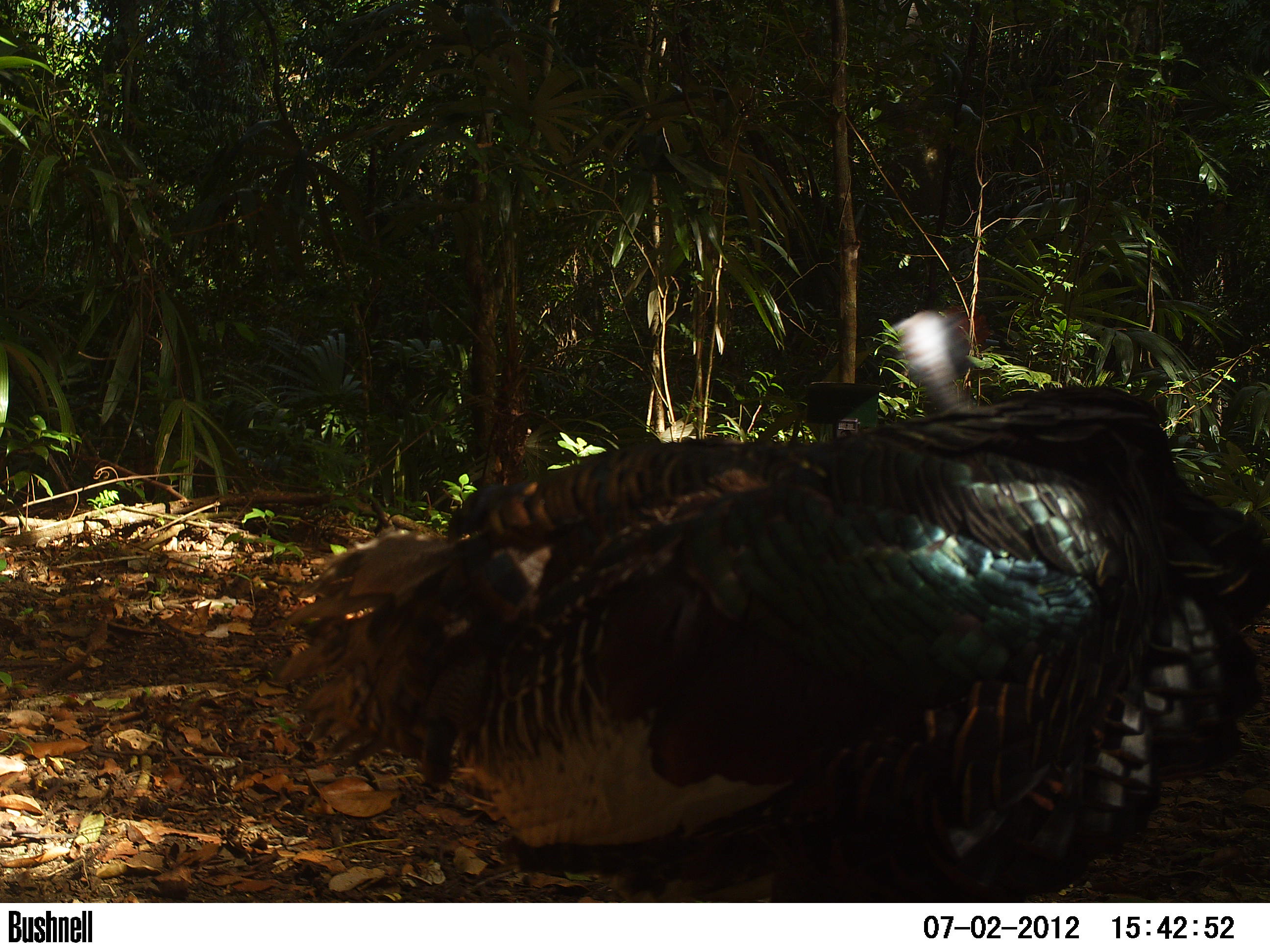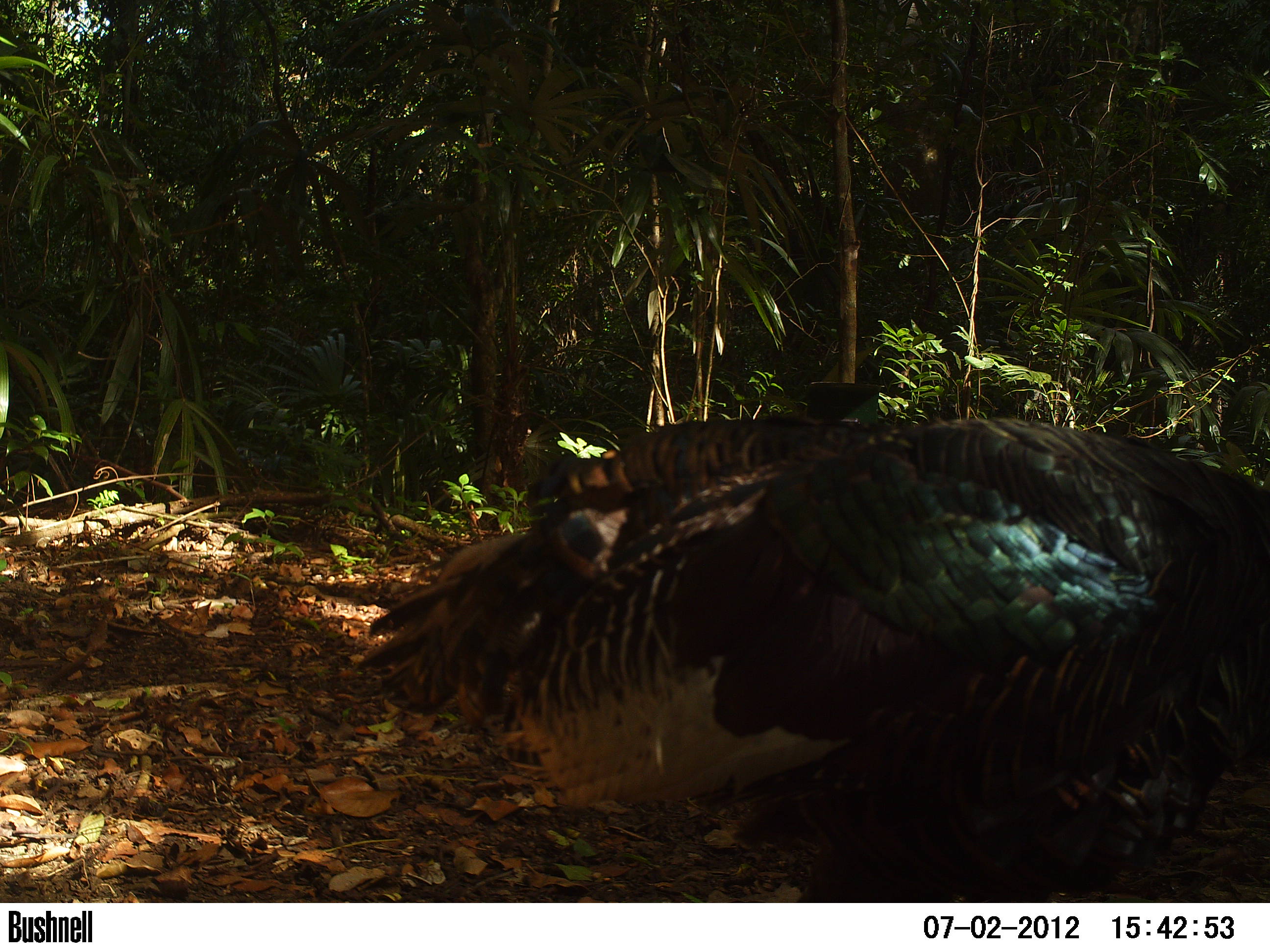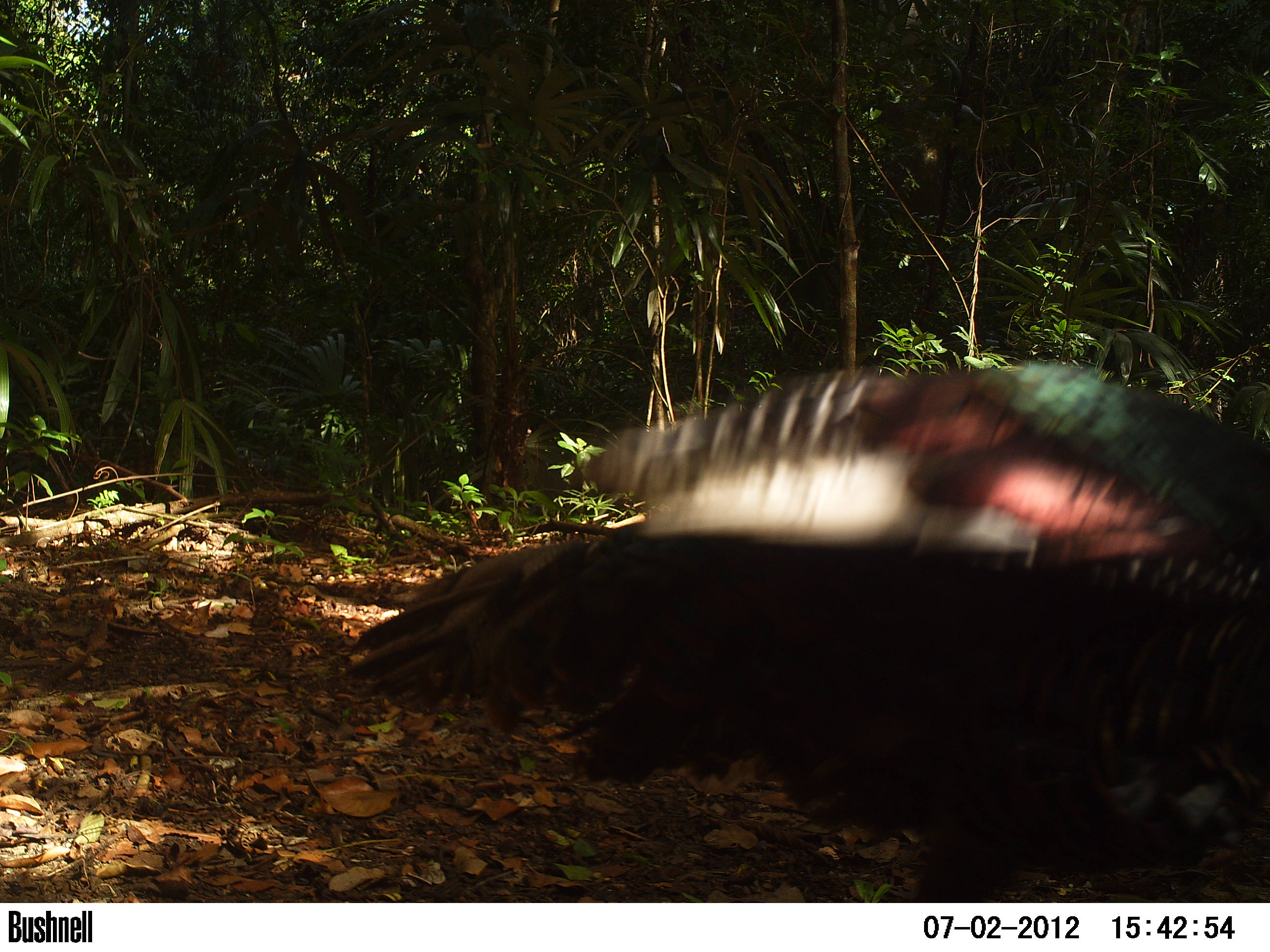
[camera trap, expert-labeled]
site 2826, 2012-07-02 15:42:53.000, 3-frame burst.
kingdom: Animalia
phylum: Chordata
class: Aves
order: Galliformes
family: Phasianidae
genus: Meleagris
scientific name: Meleagris ocellata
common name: ocellated turkey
Meleagris ocellata (ocellated turkey), count 4, age adult.